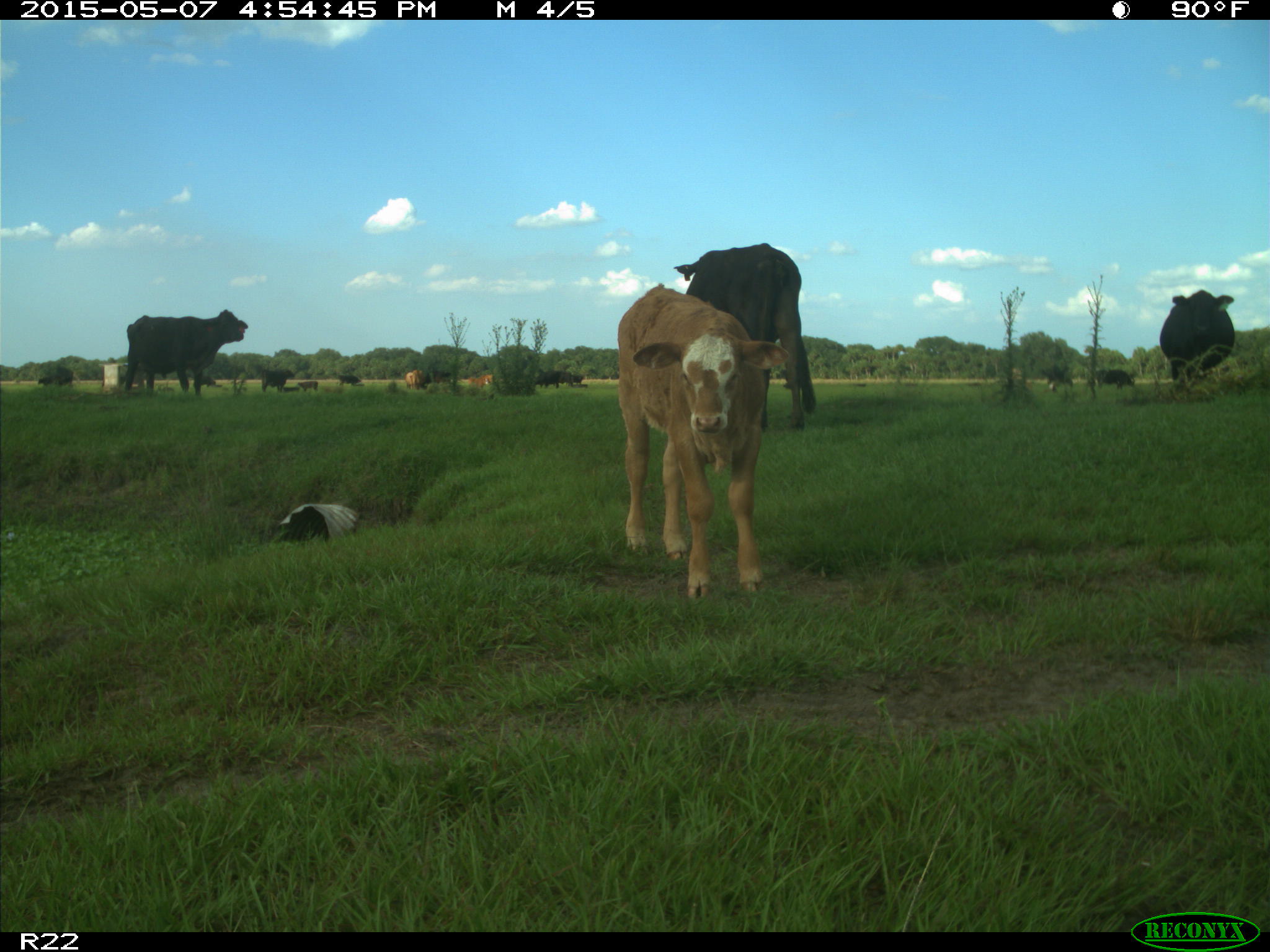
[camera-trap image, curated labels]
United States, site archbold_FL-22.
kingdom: Animalia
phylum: Chordata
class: Mammalia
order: Artiodactyla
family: Bovidae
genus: Bos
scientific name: Bos taurus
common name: domestic cow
Bos taurus (domestic cow).